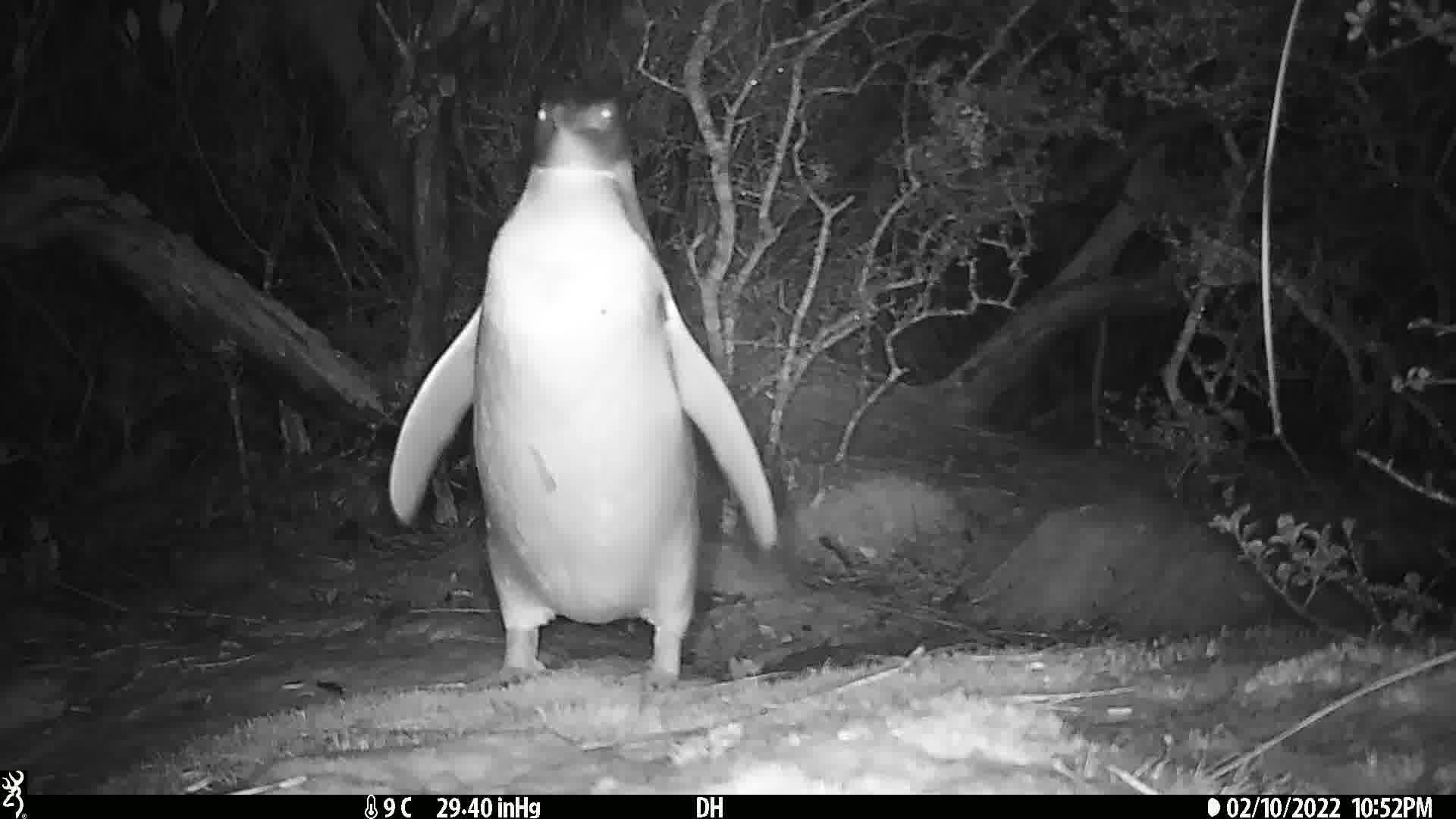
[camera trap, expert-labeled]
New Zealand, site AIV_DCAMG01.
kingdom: Animalia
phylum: Chordata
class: Aves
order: Sphenisciformes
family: Spheniscidae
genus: Megadyptes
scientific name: Megadyptes antipodes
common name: yellow-eyed penguin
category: yellow eyed penguin